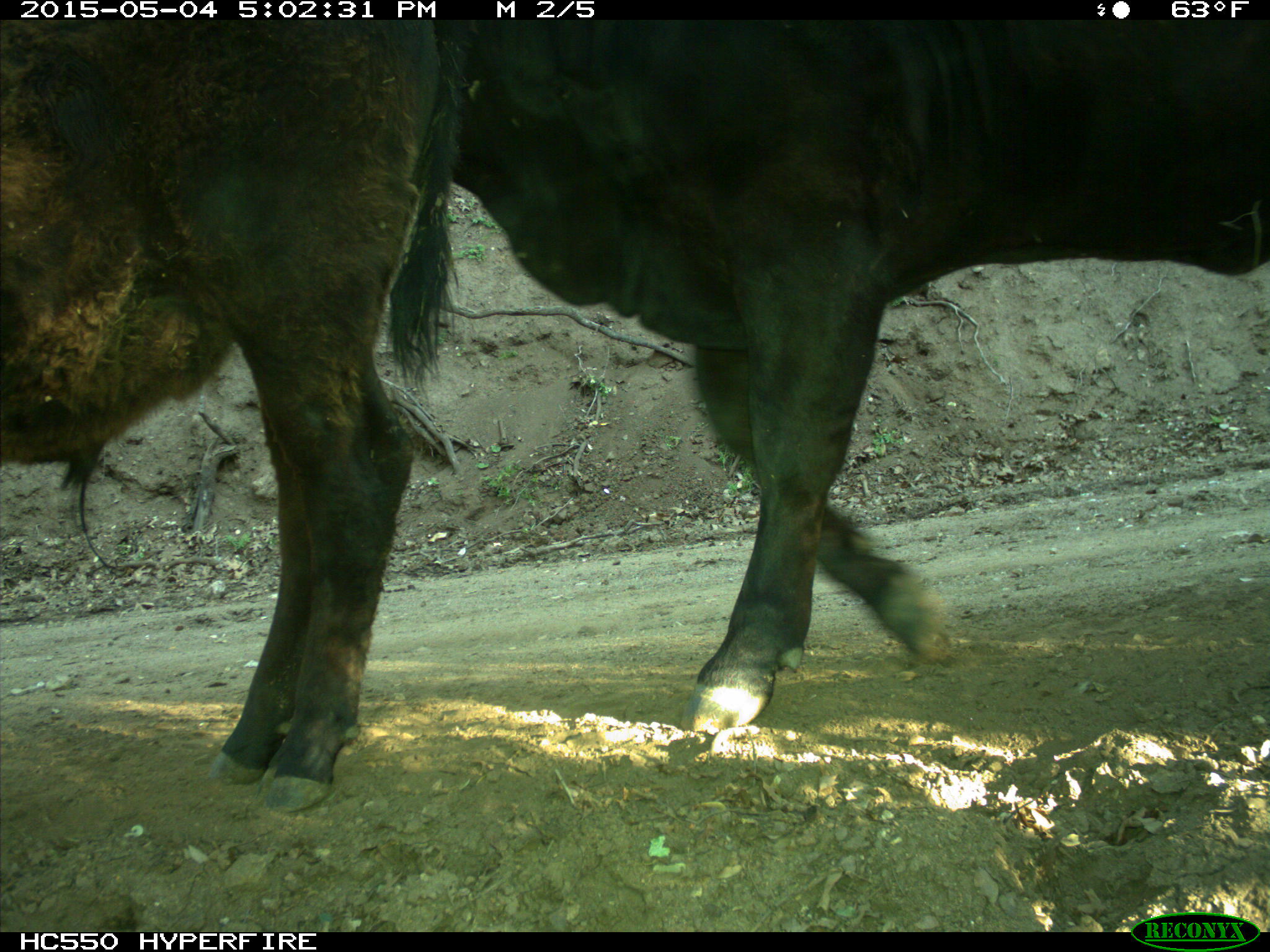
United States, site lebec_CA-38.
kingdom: Animalia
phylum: Chordata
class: Mammalia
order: Artiodactyla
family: Bovidae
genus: Bos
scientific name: Bos taurus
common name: domestic cow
Bos taurus (domestic cow).